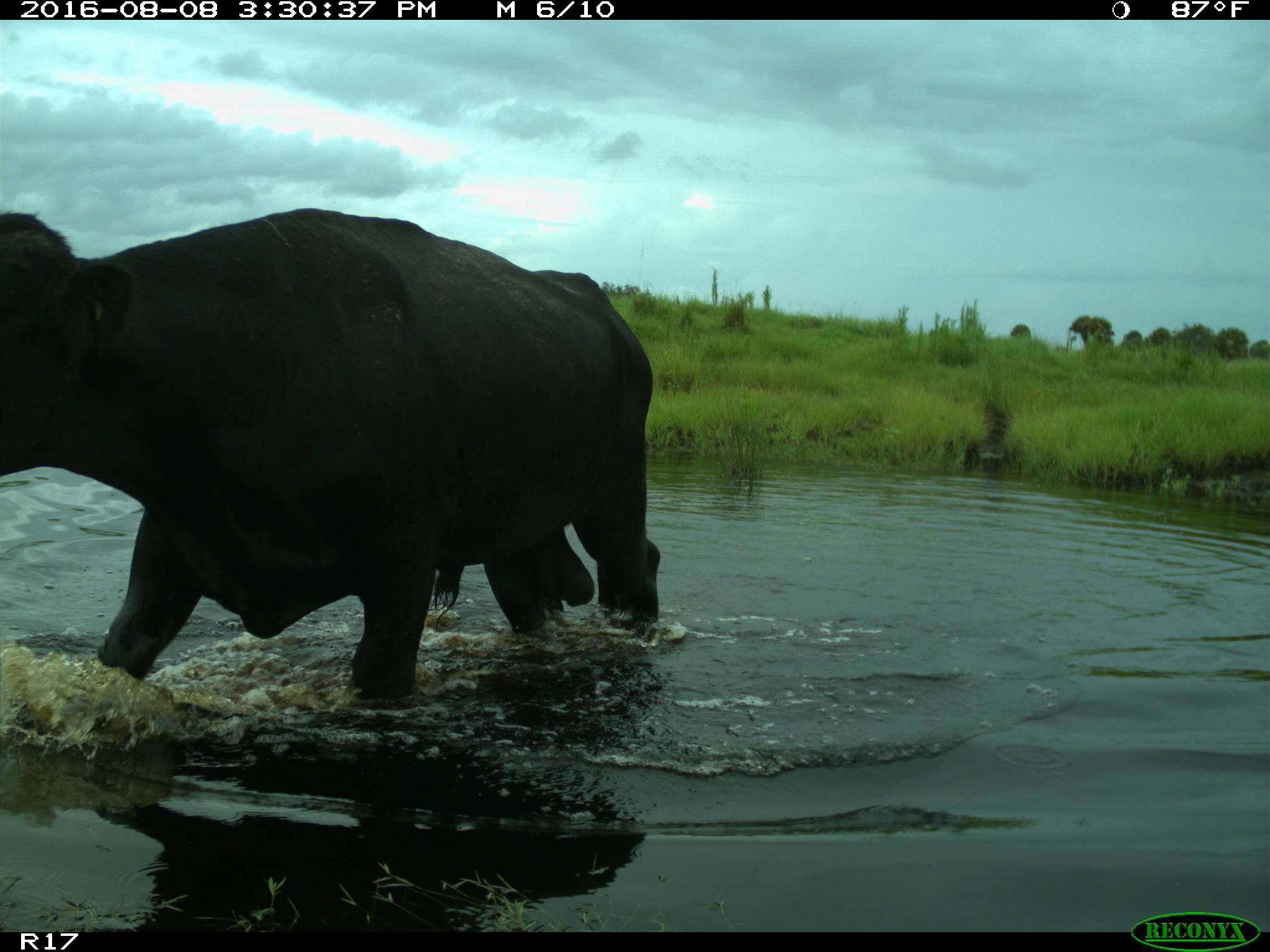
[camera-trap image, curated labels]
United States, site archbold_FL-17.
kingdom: Animalia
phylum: Chordata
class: Mammalia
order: Artiodactyla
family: Bovidae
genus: Bos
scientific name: Bos taurus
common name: domestic cow